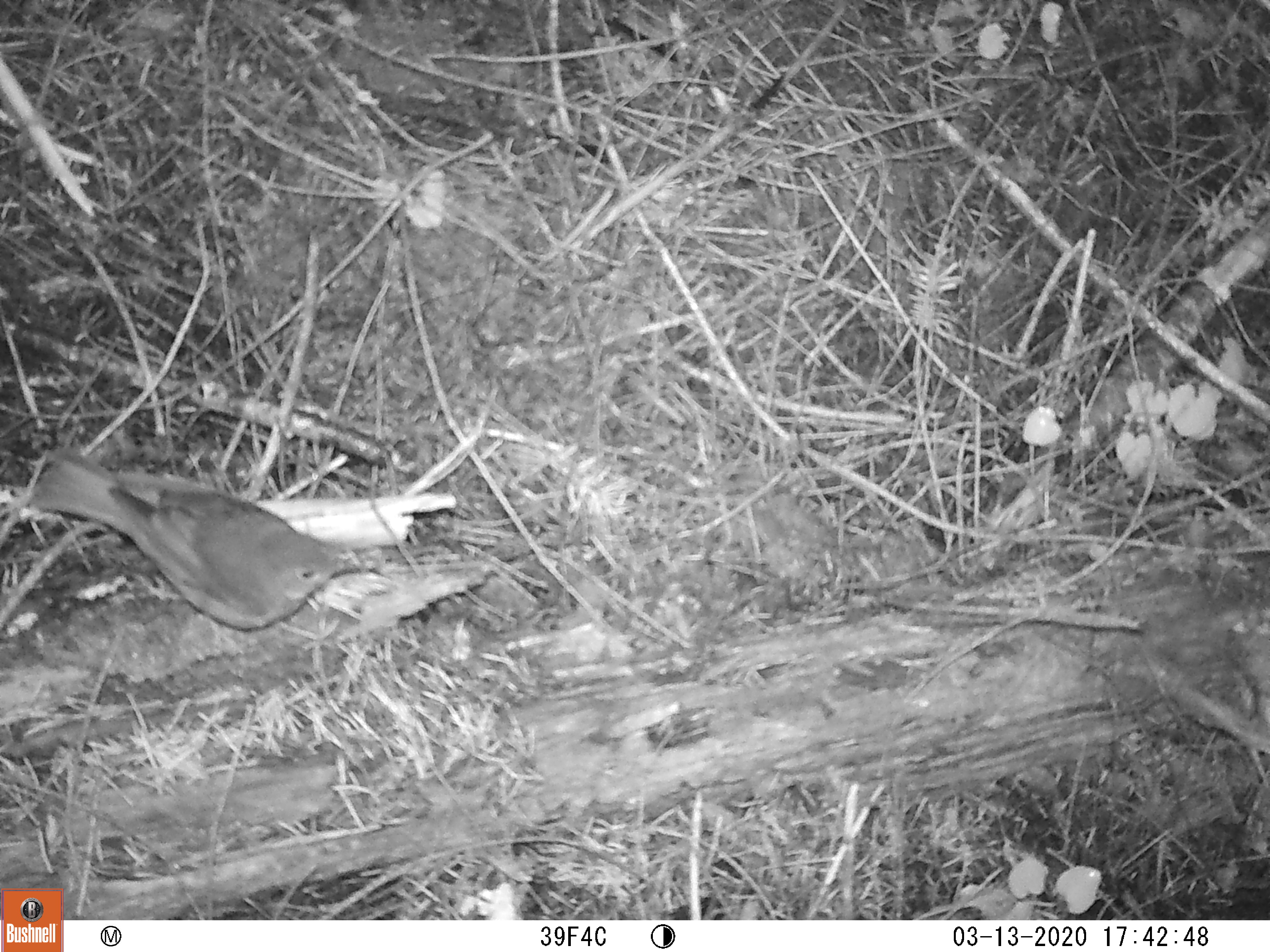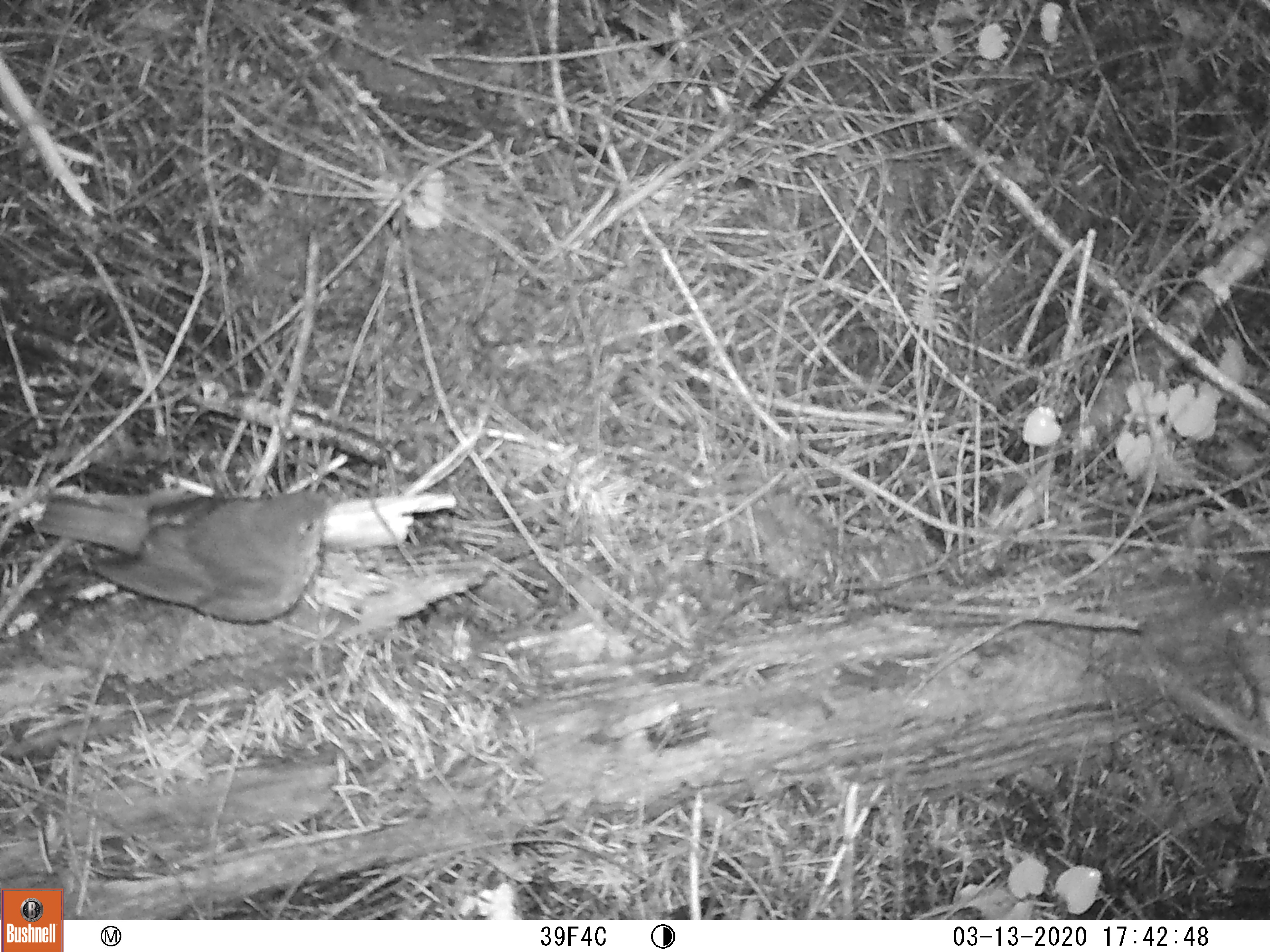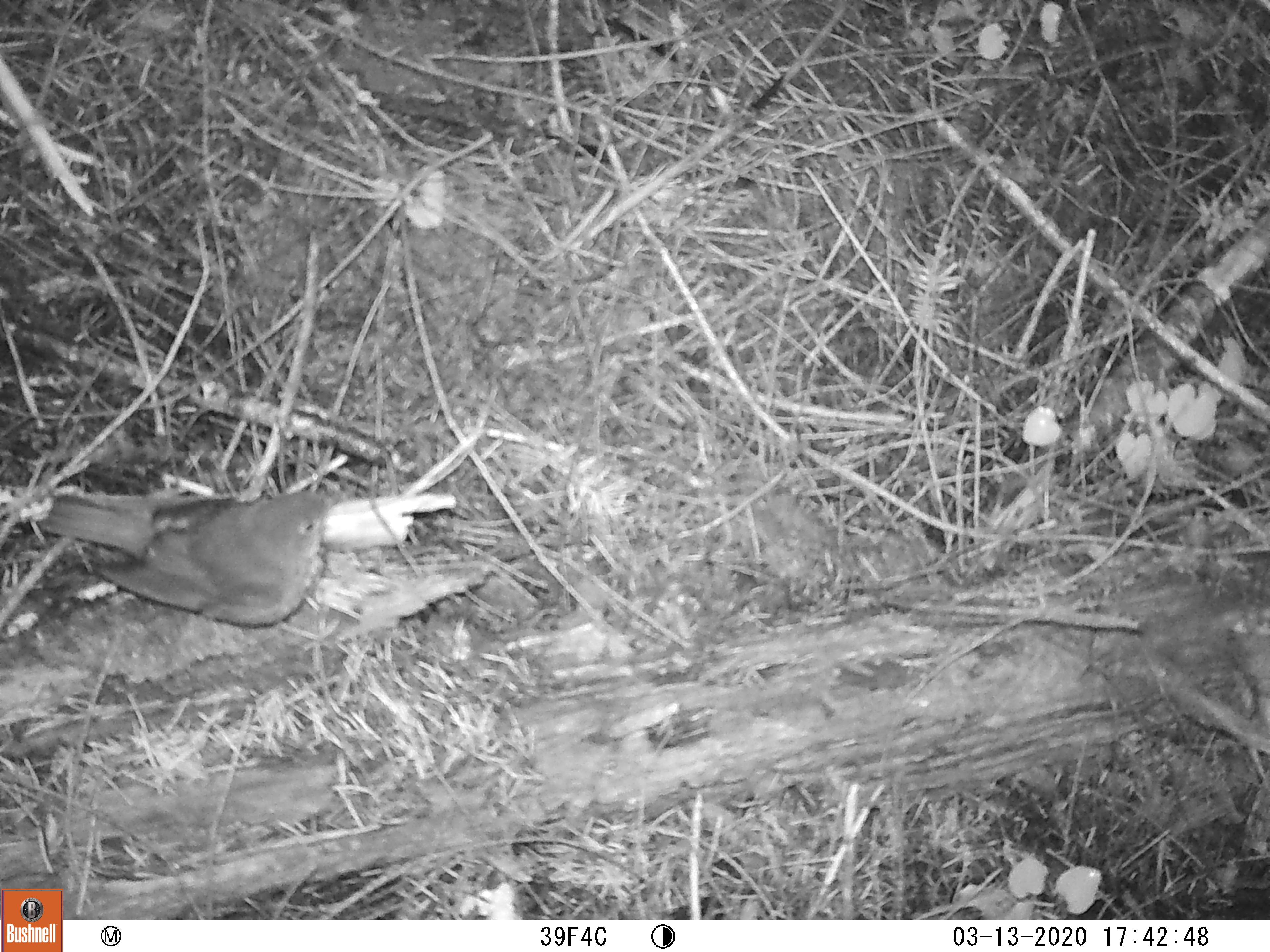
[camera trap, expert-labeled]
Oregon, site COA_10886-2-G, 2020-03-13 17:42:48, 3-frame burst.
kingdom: Animalia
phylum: Chordata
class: Aves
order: Passeriformes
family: Turdidae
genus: Catharus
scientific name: Catharus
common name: brown thrushes and nightingale-thrushes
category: catharus species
Catharus species (brown thrushes and nightingale-thrushes) (Catharus).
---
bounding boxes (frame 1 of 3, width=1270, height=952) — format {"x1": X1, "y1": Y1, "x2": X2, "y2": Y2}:
catharus species: {"x1": 22, "y1": 432, "x2": 375, "y2": 643}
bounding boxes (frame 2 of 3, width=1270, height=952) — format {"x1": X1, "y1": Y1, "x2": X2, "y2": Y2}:
catharus species: {"x1": 21, "y1": 467, "x2": 364, "y2": 634}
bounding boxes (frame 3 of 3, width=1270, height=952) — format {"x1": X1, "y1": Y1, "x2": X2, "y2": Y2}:
catharus species: {"x1": 36, "y1": 470, "x2": 379, "y2": 640}